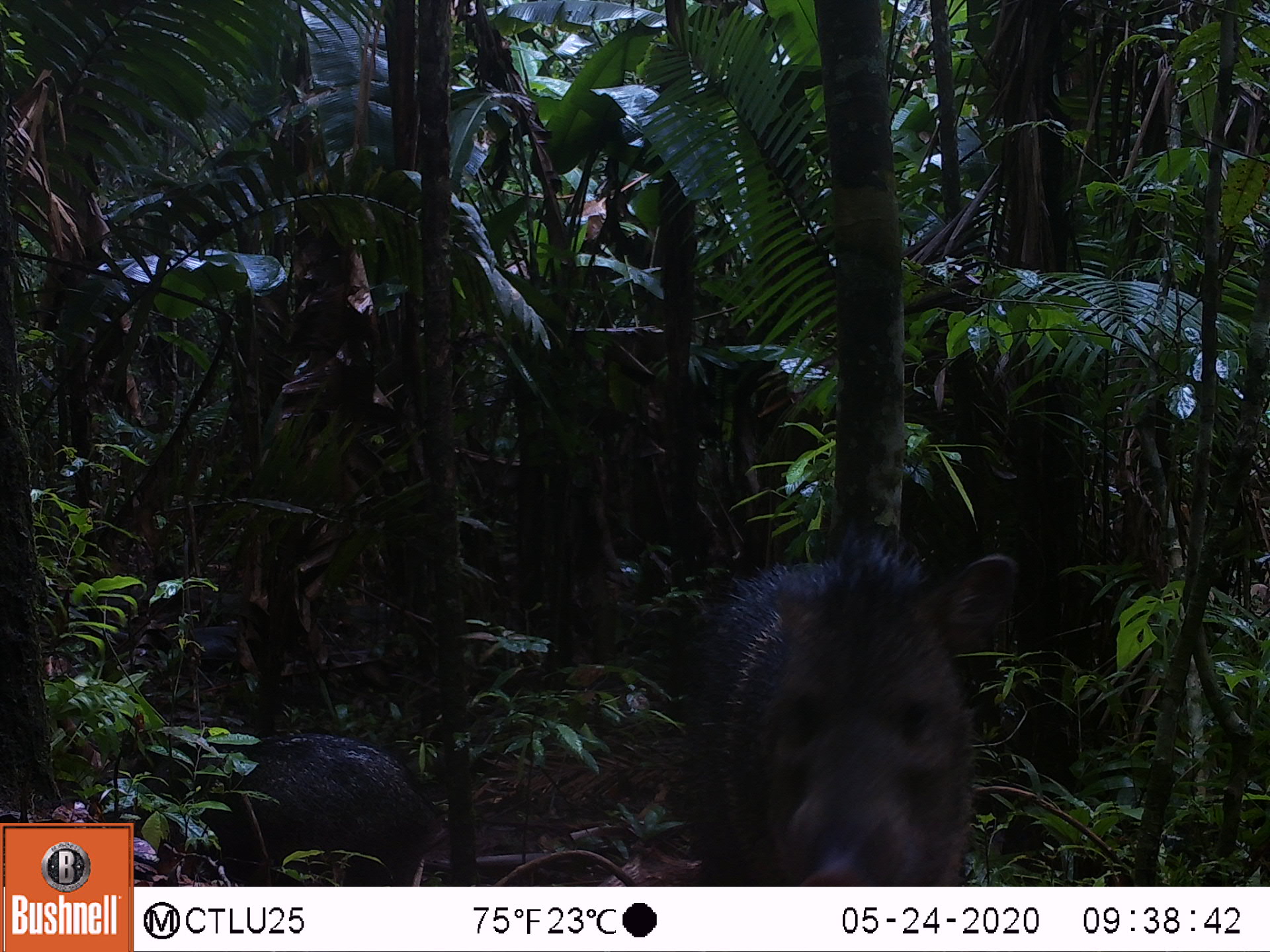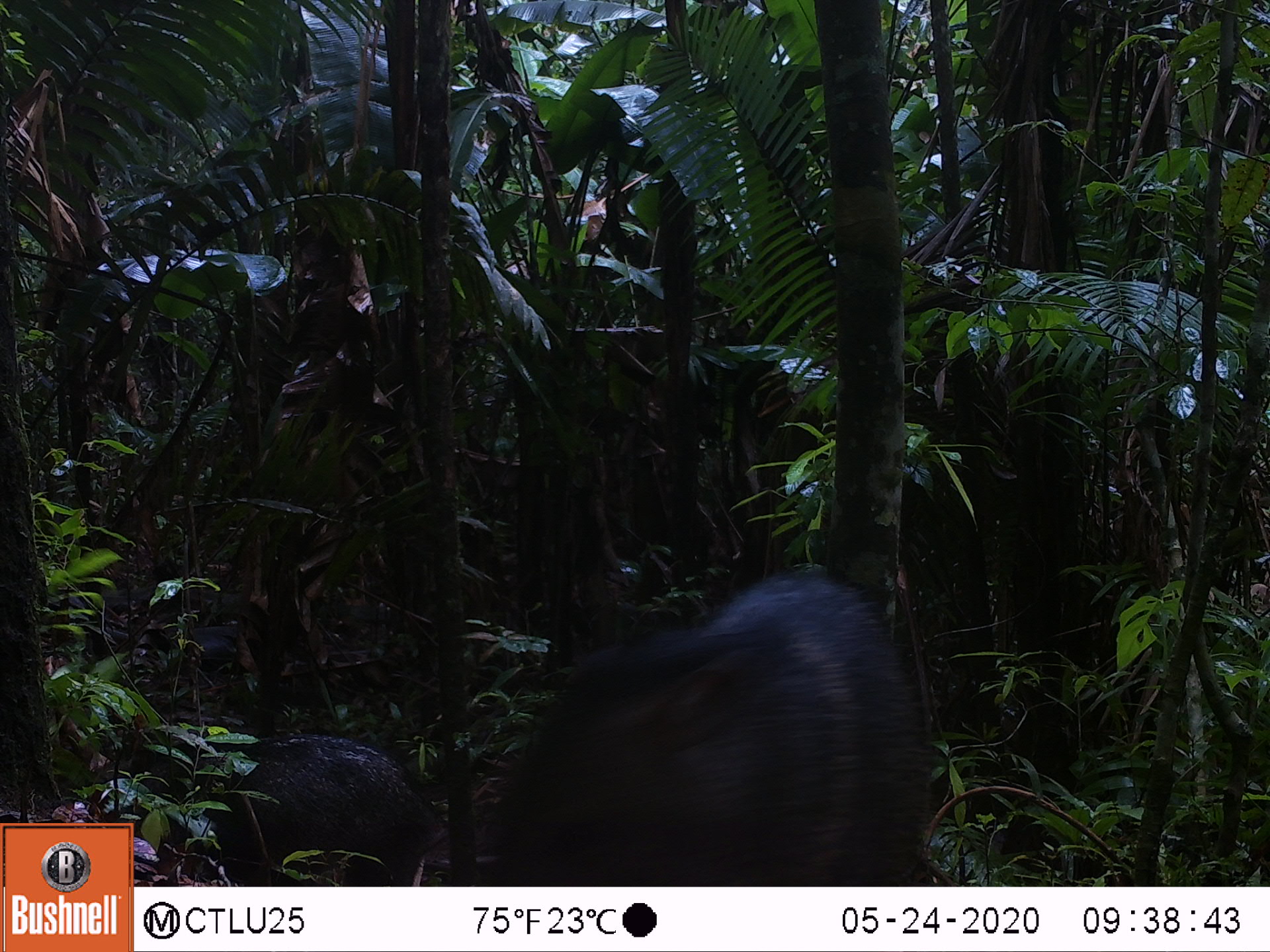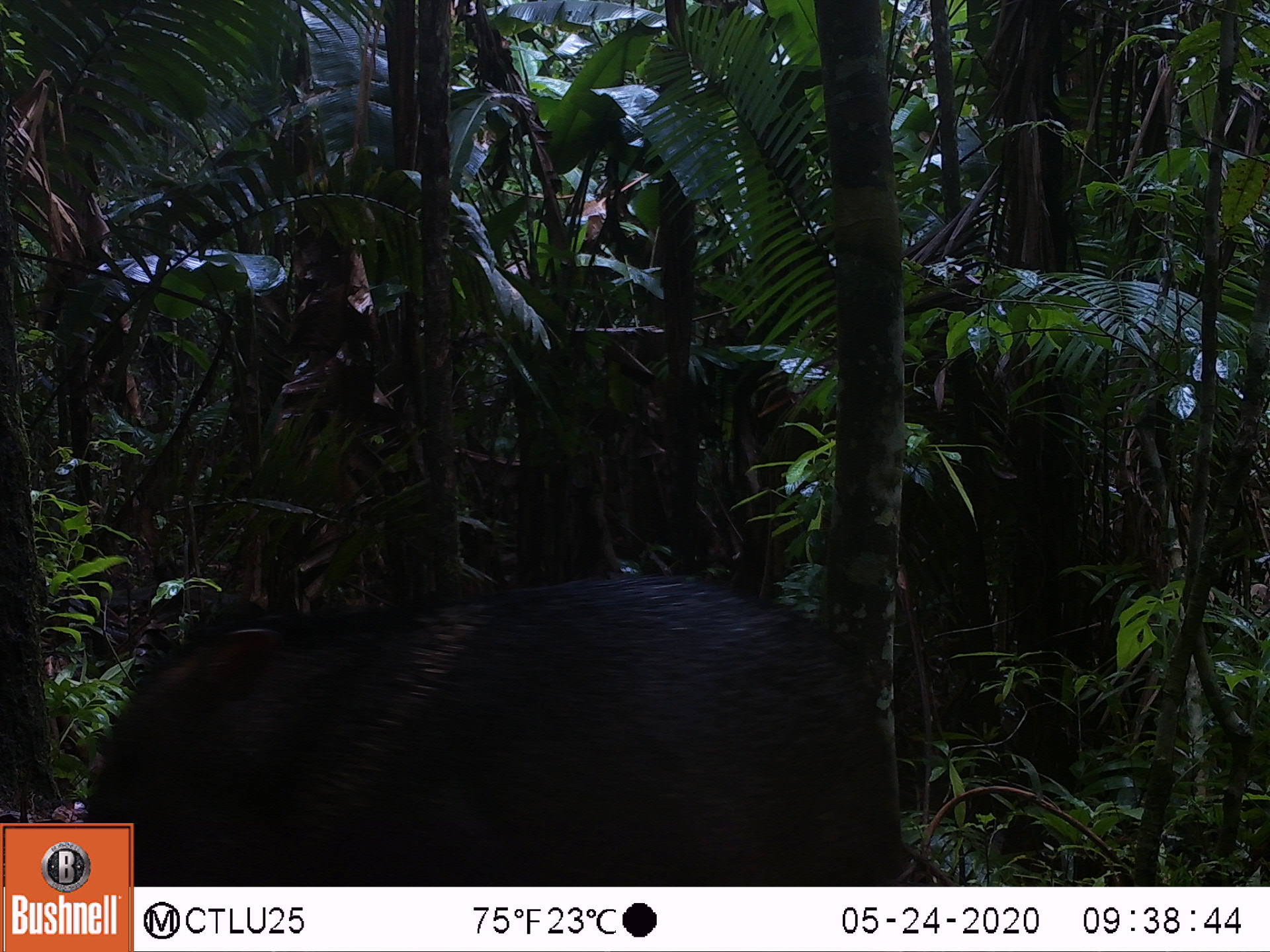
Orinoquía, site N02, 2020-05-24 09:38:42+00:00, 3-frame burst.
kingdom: Animalia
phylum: Chordata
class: Mammalia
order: Artiodactyla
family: Tayassuidae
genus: Pecari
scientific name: Pecari tajacu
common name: collared peccary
Collared peccary (Pecari tajacu).